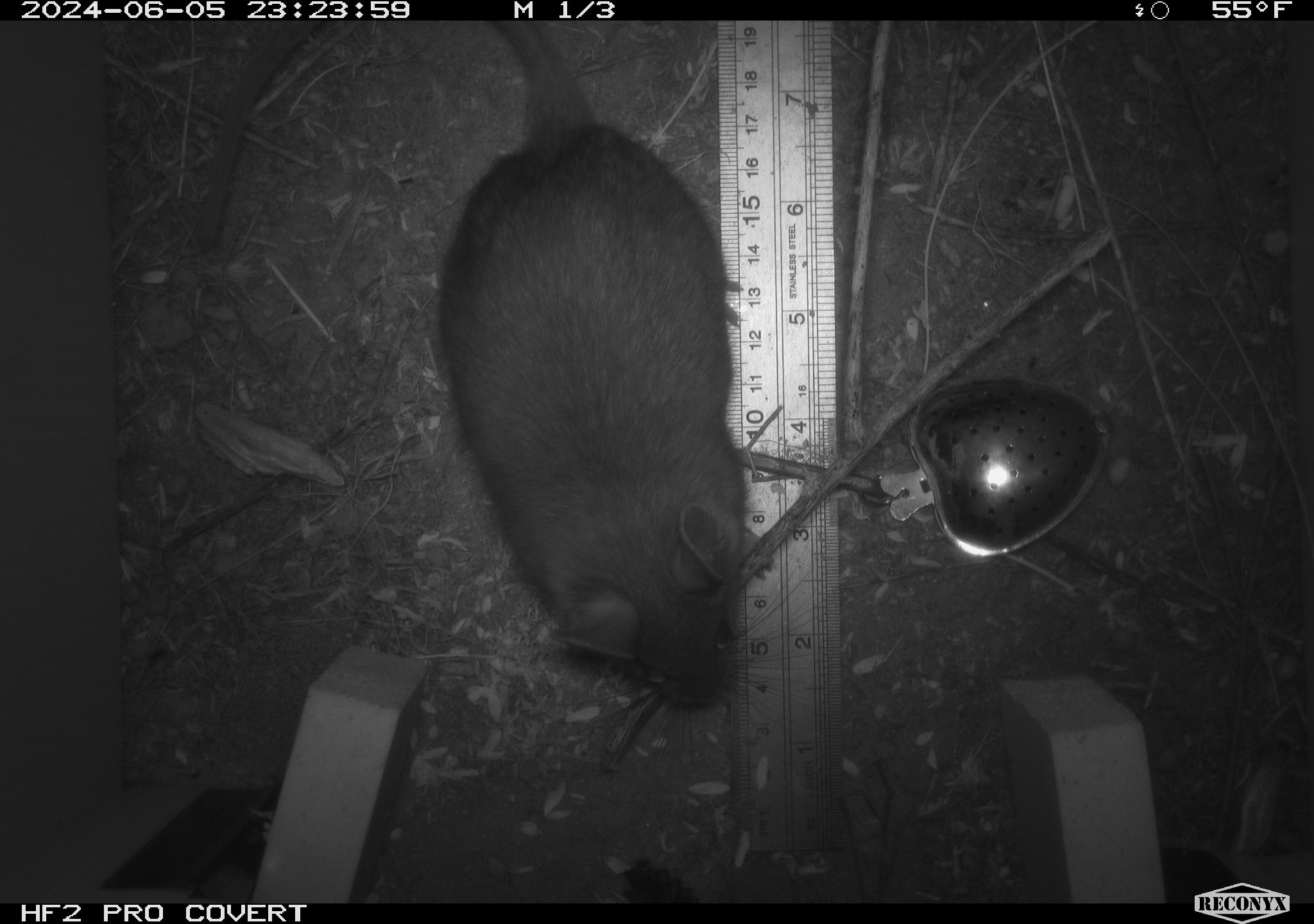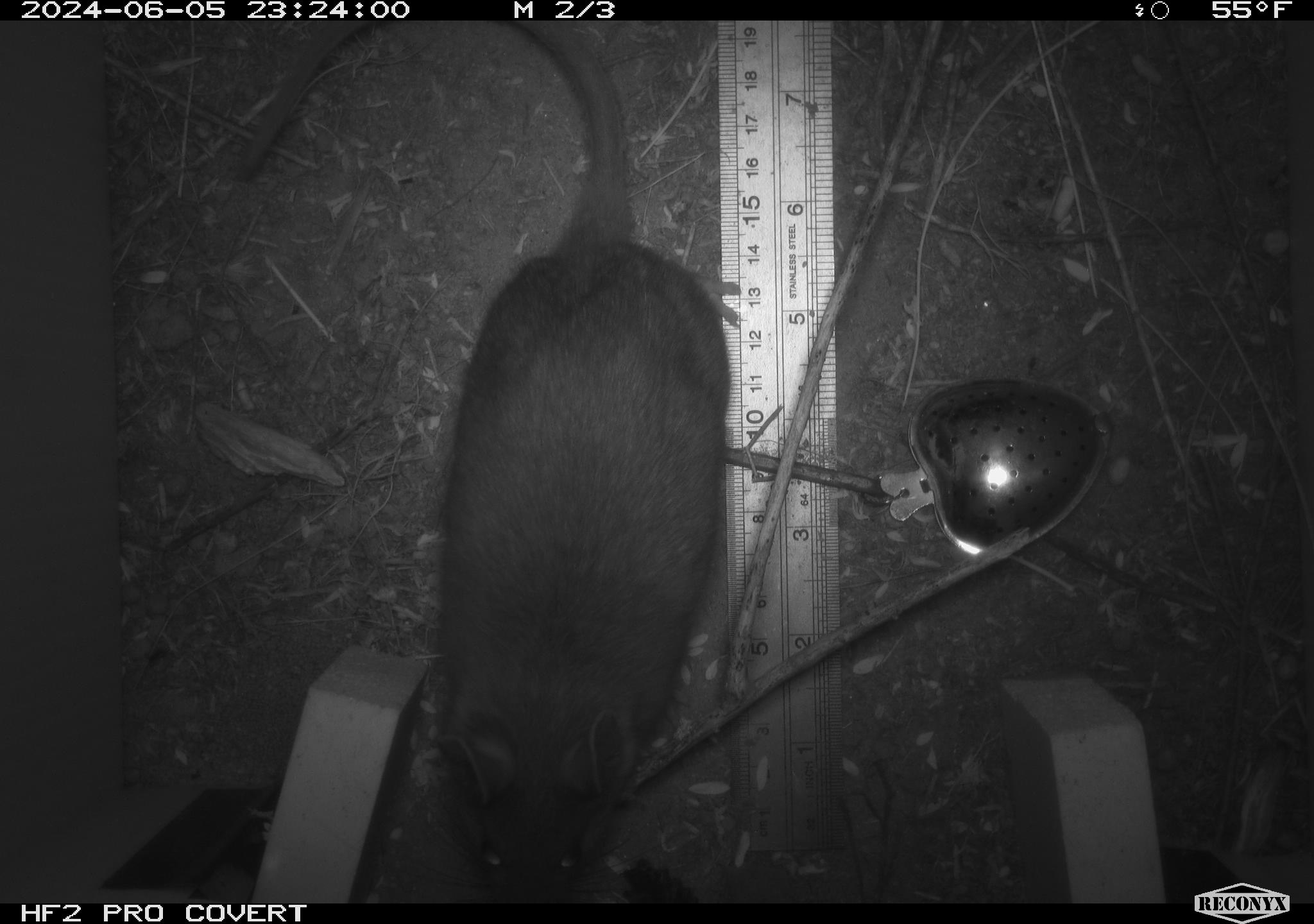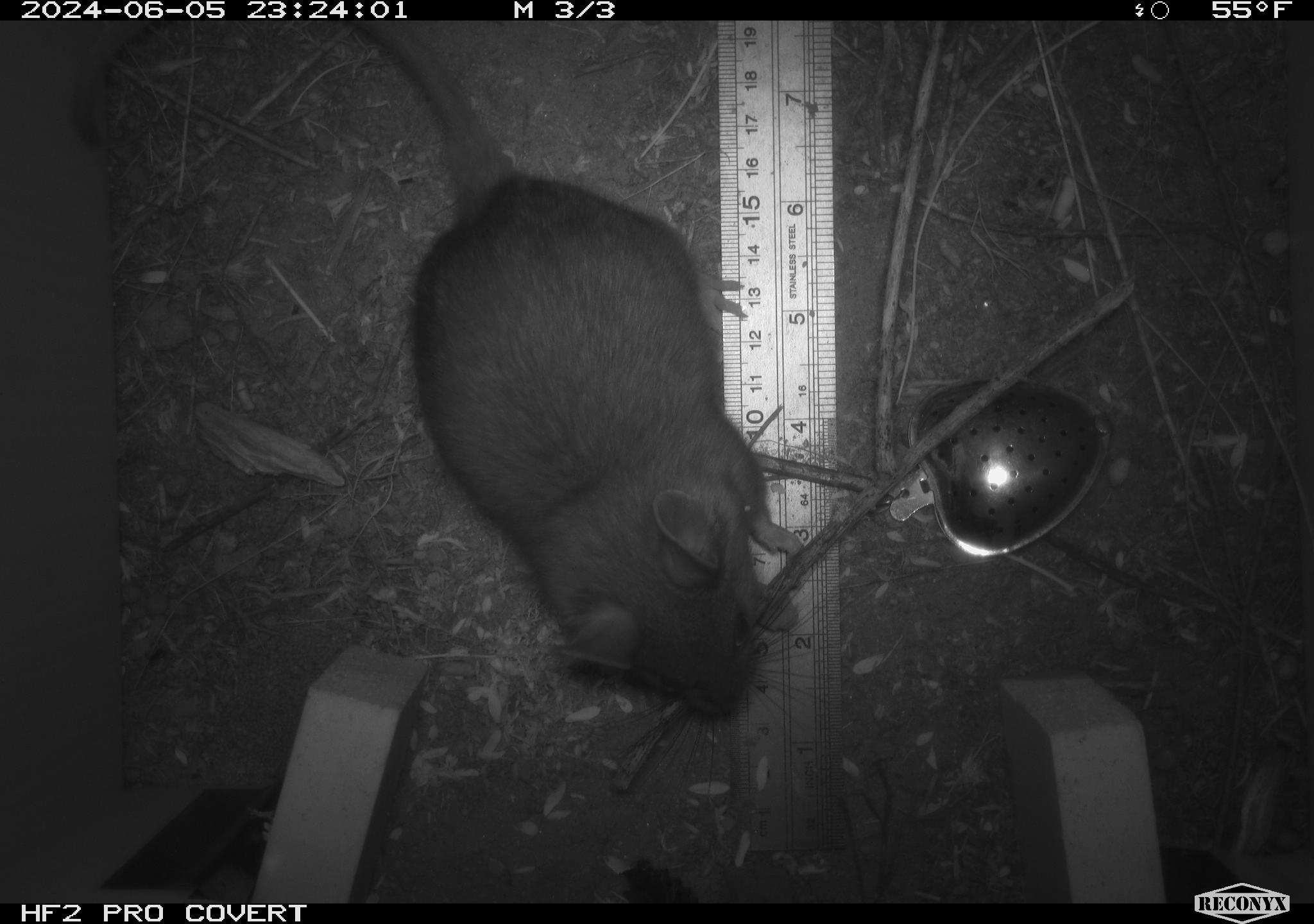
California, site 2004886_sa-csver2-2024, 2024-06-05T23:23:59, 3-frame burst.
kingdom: Animalia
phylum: Chordata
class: Mammalia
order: Rodentia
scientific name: Rodentia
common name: rodent